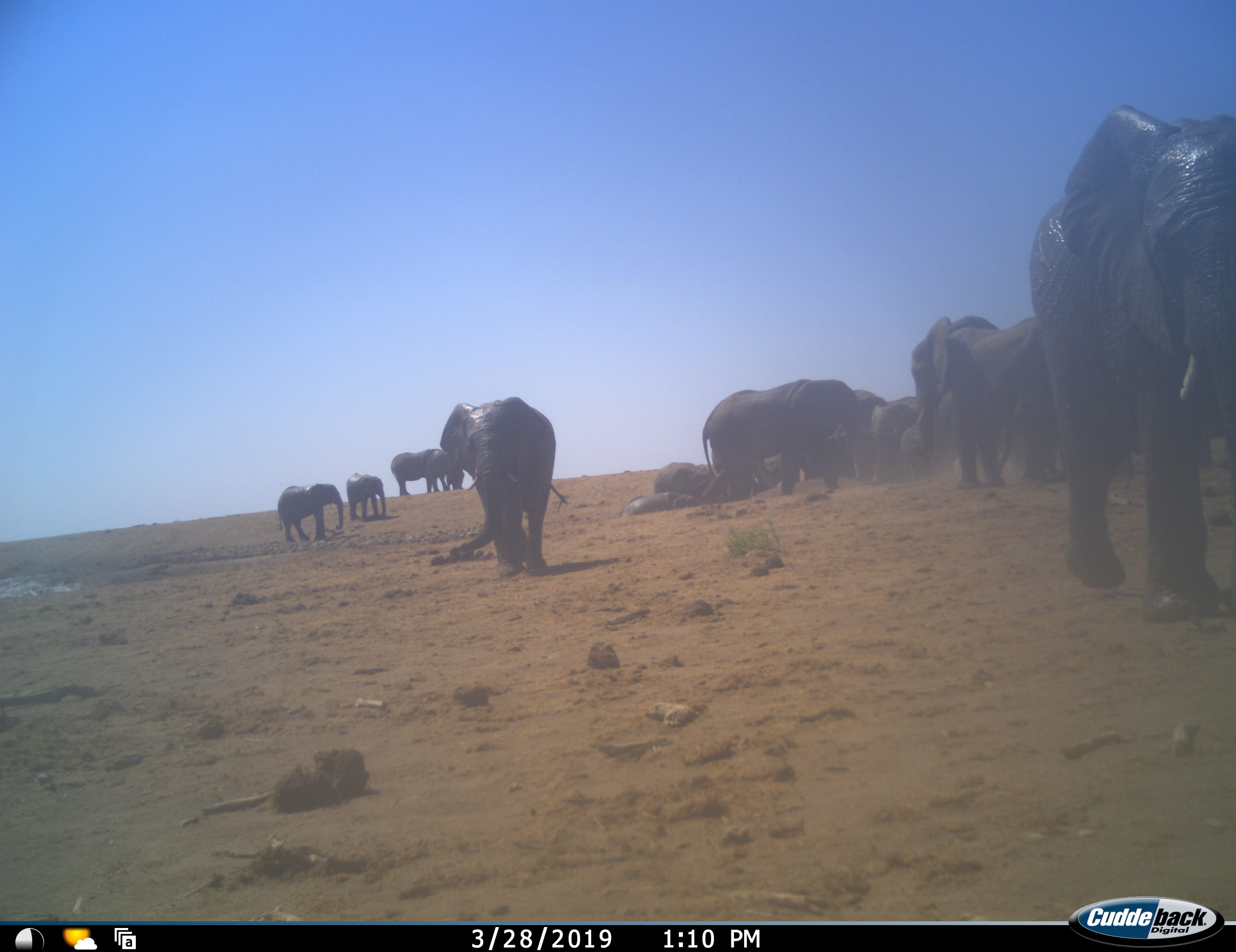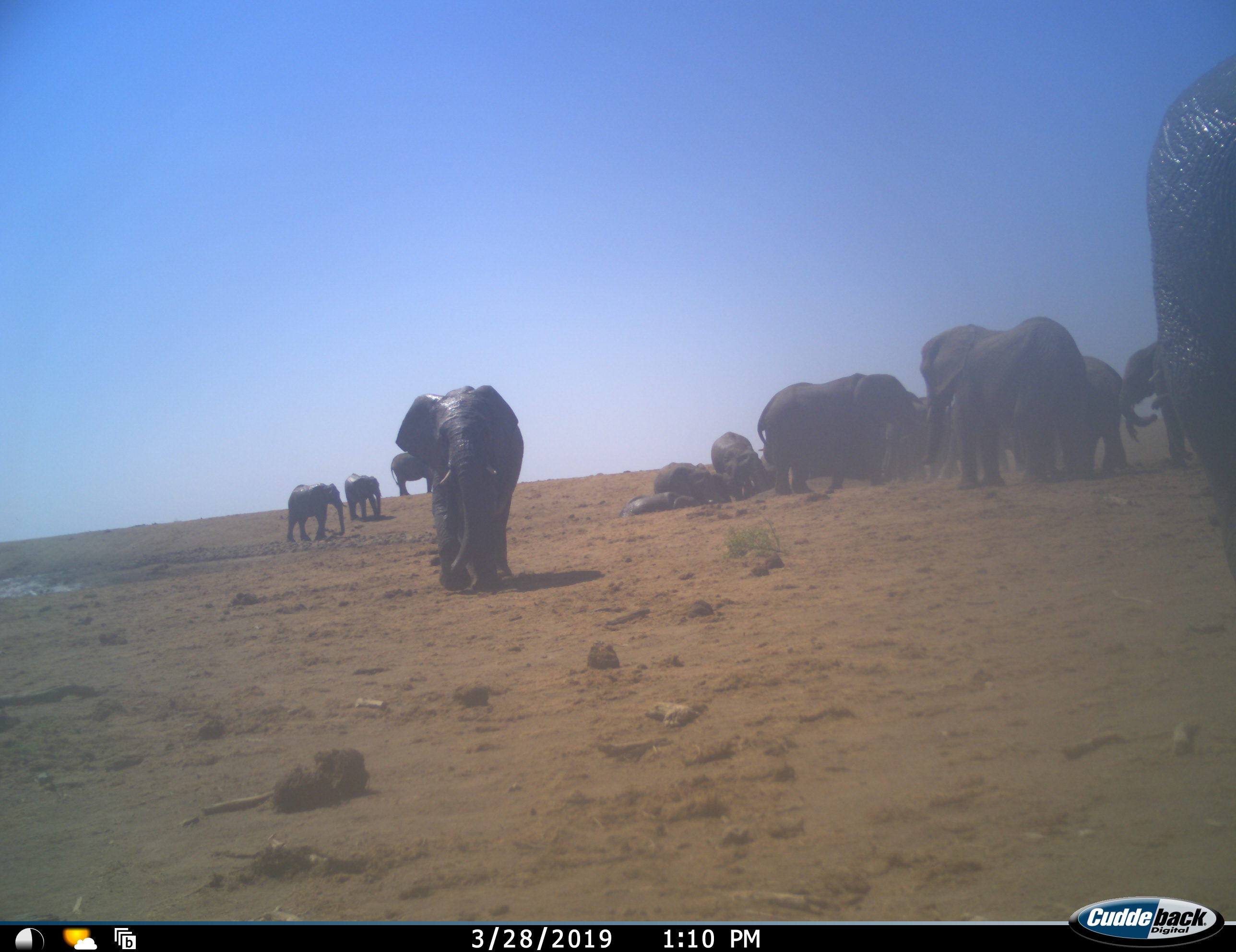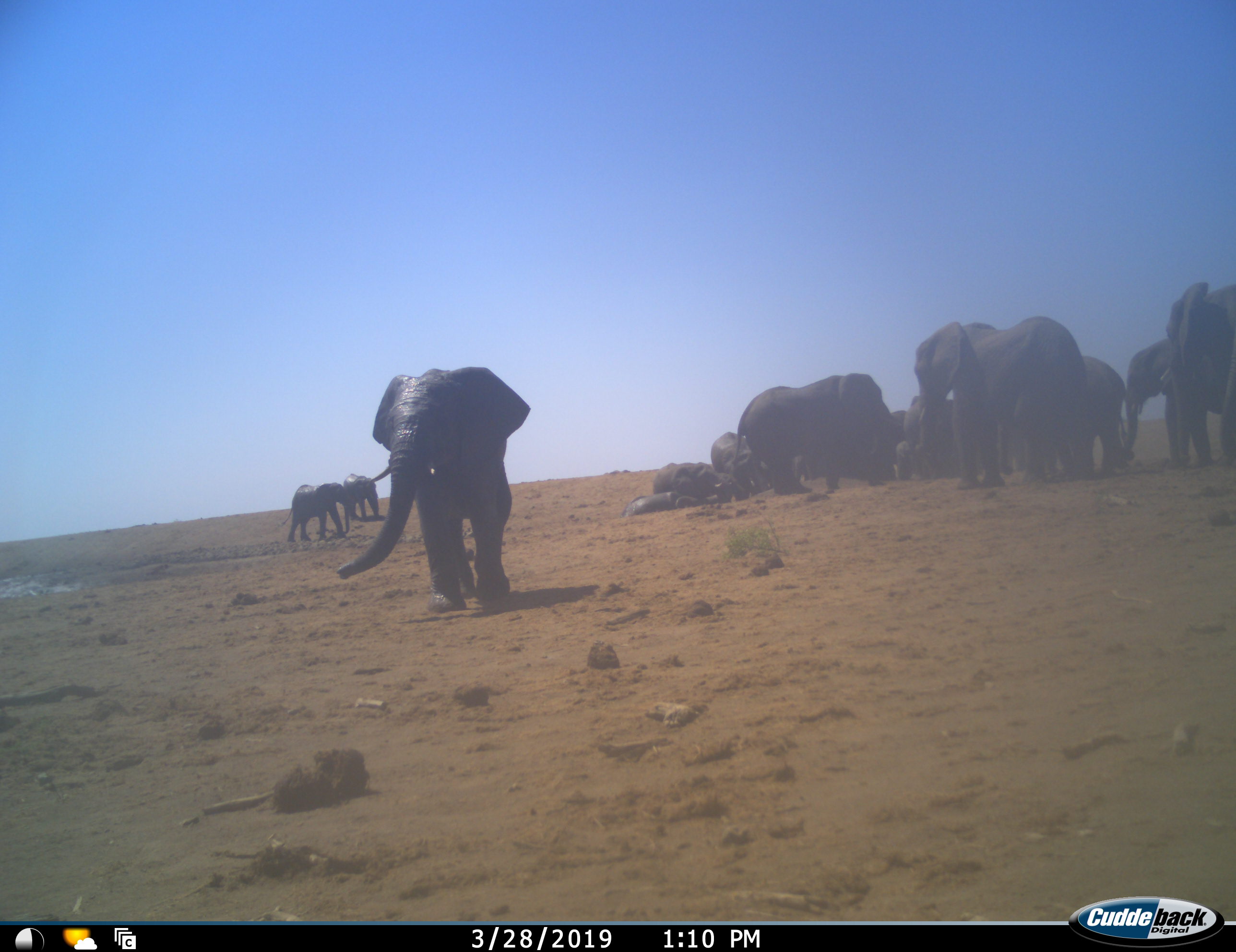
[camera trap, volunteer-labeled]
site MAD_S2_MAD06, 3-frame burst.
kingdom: Animalia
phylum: Chordata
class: Mammalia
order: Proboscidea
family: Elephantidae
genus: Loxodonta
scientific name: Loxodonta africana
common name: african bush elephant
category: elephant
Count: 11-50.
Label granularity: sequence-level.